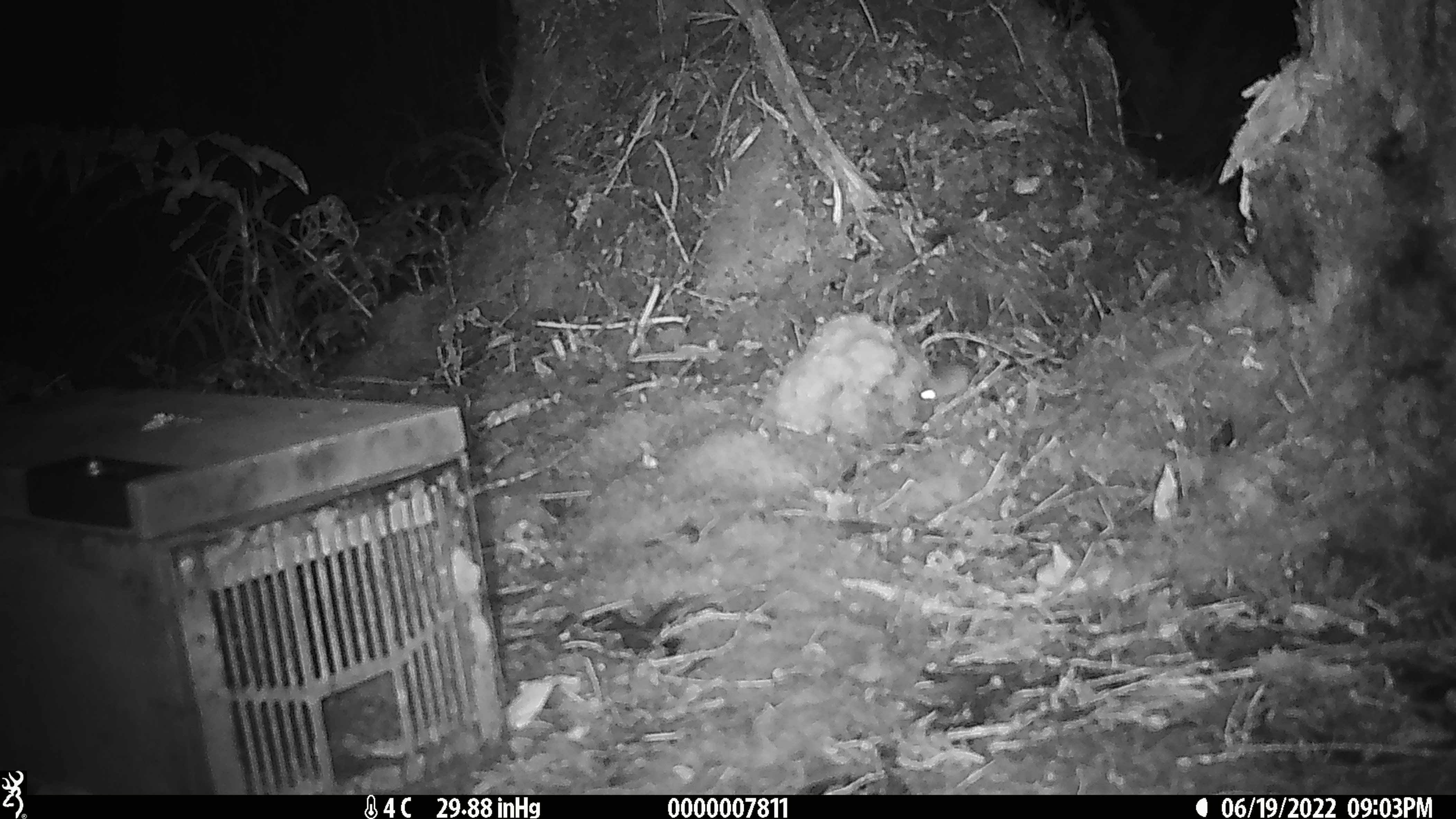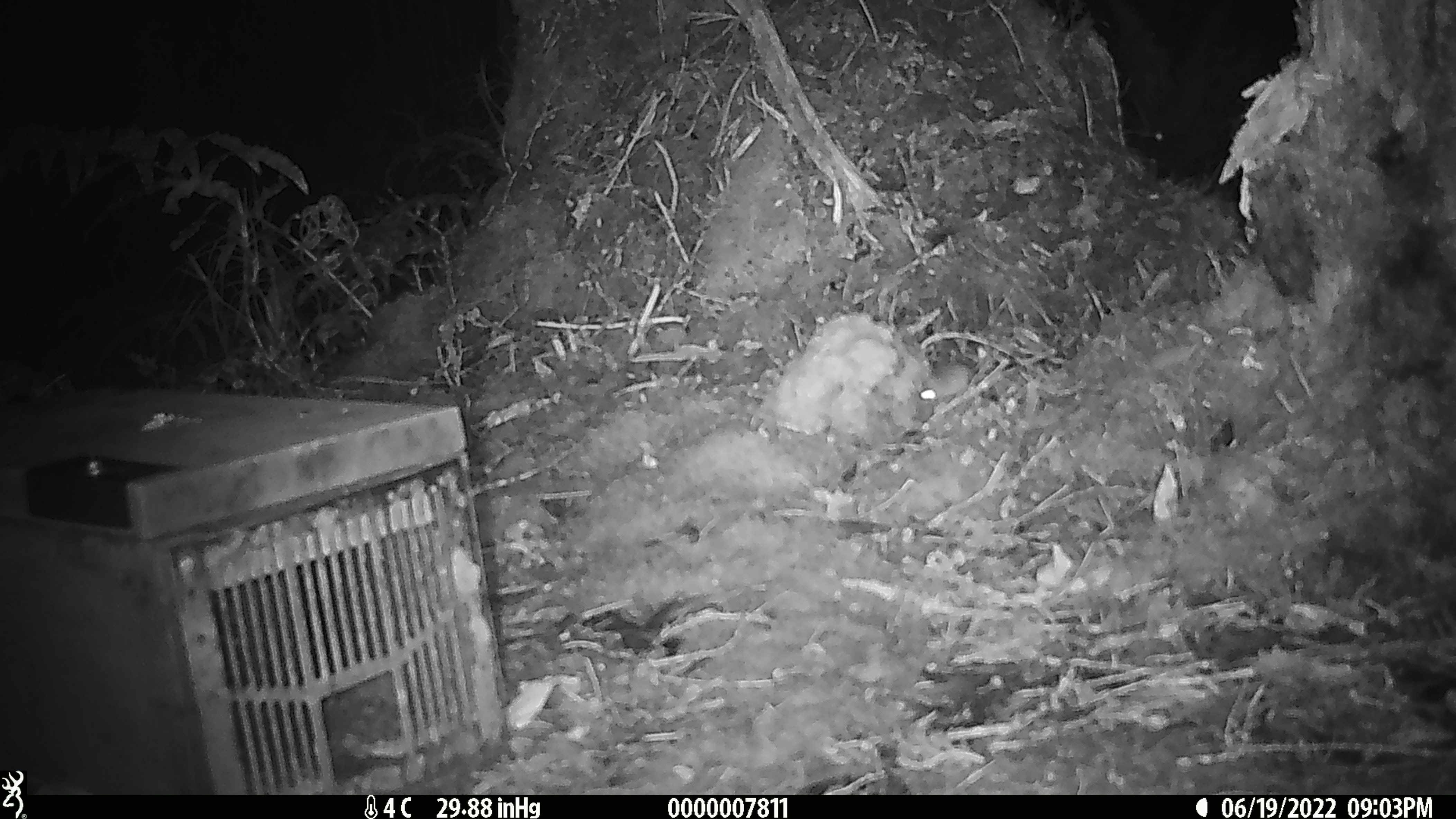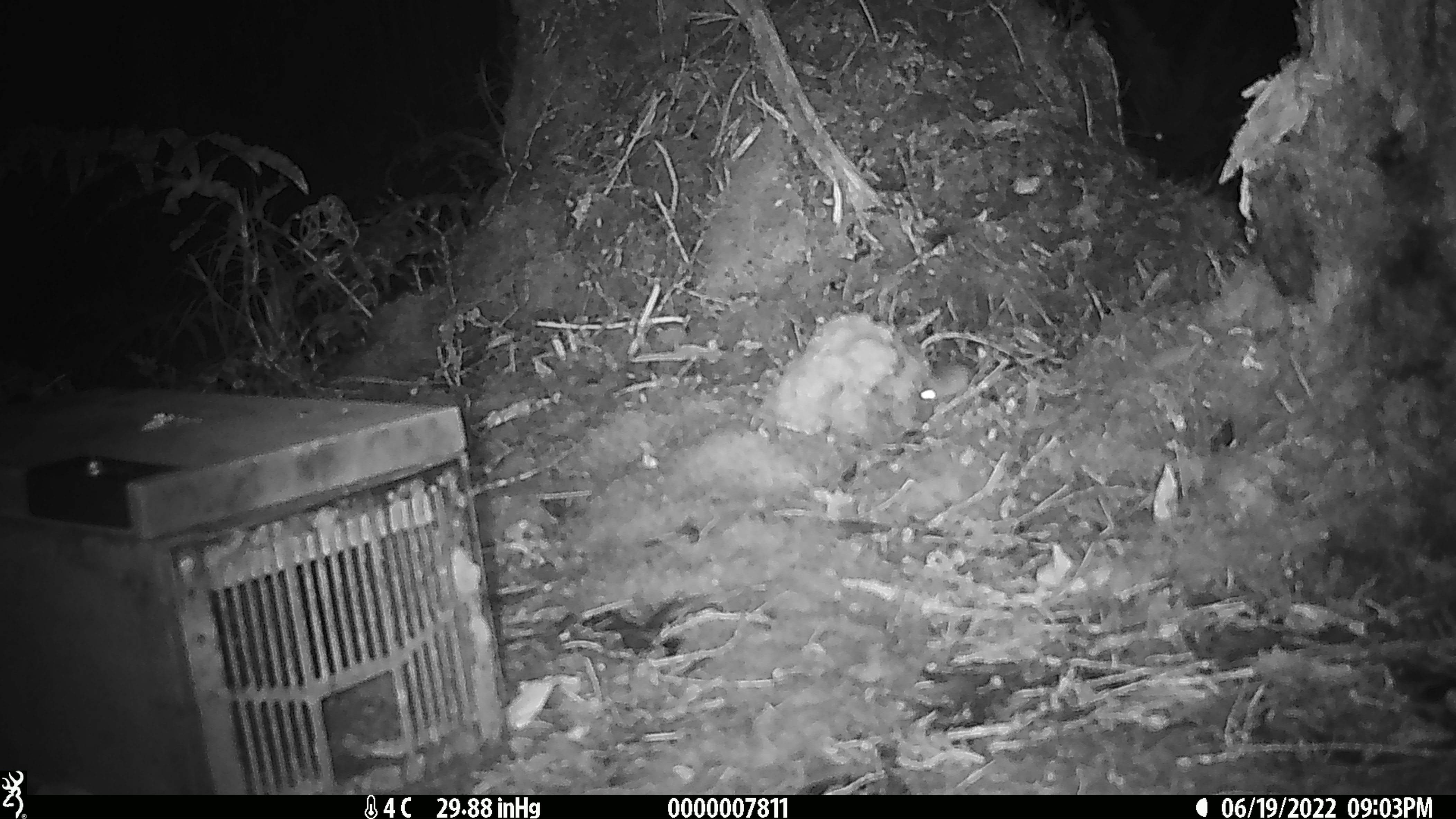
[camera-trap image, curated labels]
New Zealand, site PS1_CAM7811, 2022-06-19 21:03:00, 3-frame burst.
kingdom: Animalia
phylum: Chordata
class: Mammalia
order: Rodentia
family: Muridae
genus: Mus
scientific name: Mus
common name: mouse